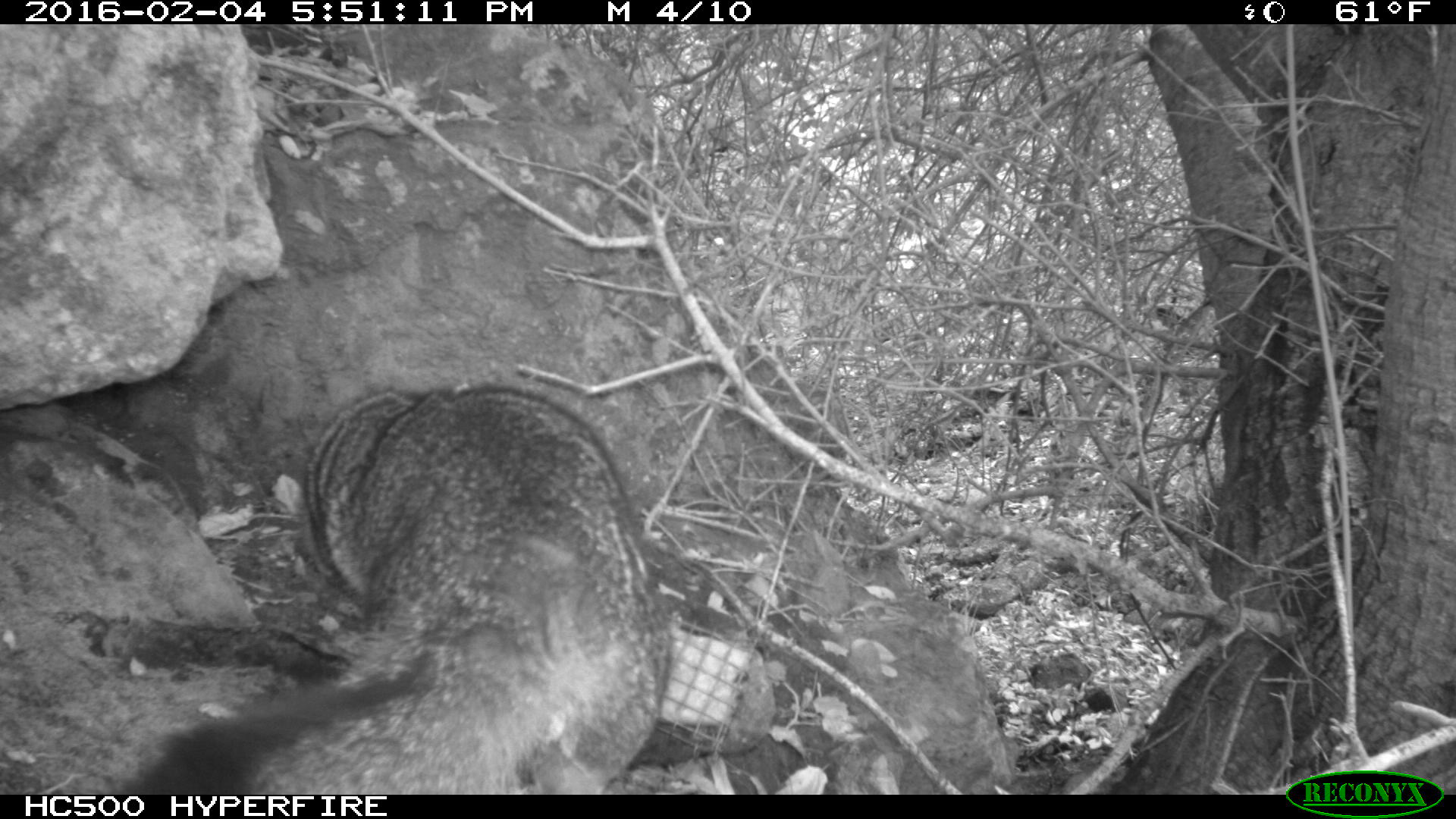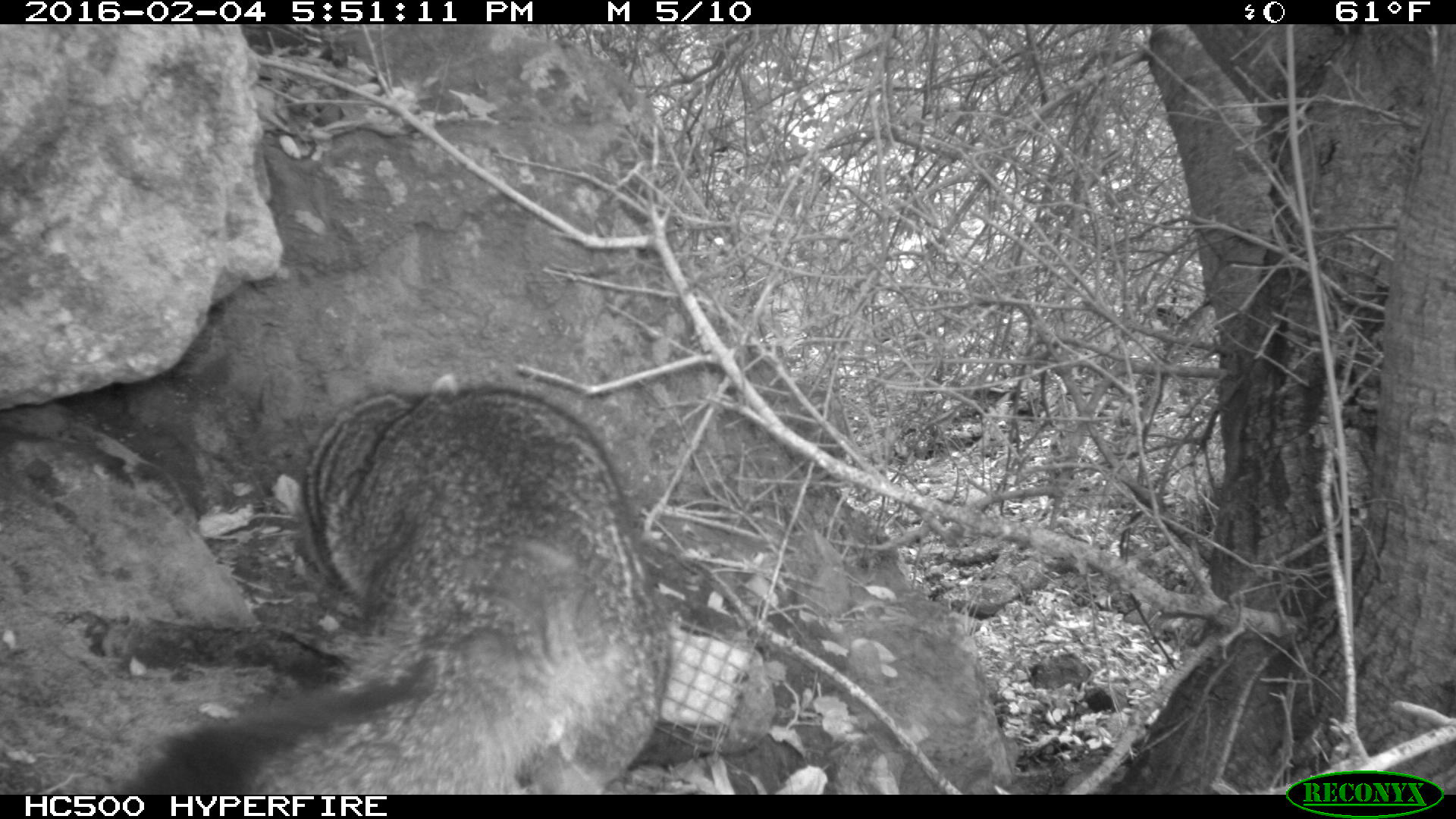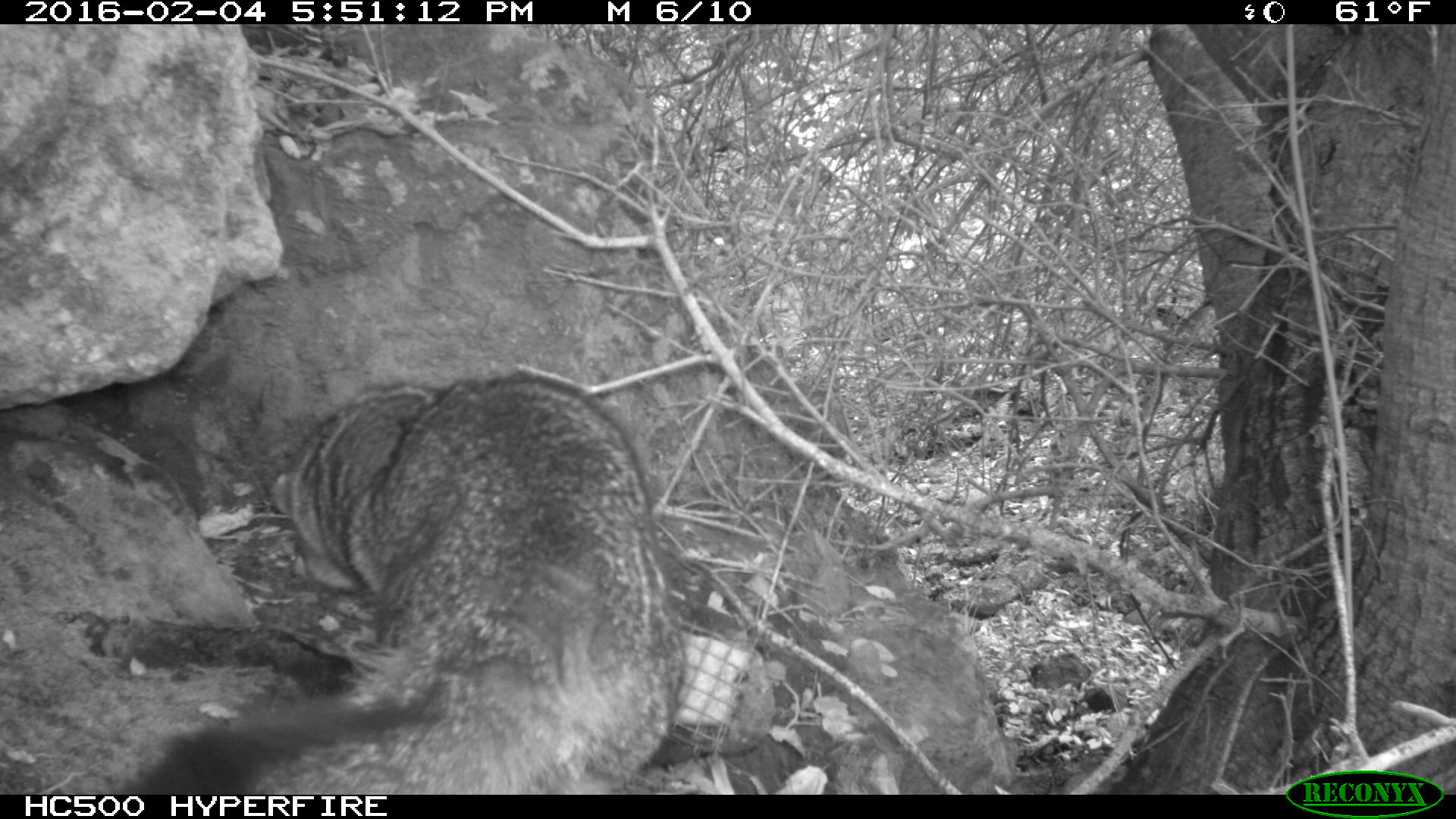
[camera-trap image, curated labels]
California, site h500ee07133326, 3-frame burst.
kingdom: Animalia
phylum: Chordata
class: Mammalia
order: Carnivora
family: Canidae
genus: Urocyon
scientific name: Urocyon littoralis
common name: island fox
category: fox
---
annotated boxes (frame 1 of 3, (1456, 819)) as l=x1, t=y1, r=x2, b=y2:
fox: l=147, t=385, r=670, b=794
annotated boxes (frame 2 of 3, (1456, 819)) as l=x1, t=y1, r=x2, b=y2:
fox: l=121, t=372, r=671, b=795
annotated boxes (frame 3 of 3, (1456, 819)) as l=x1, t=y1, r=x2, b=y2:
fox: l=137, t=373, r=683, b=793